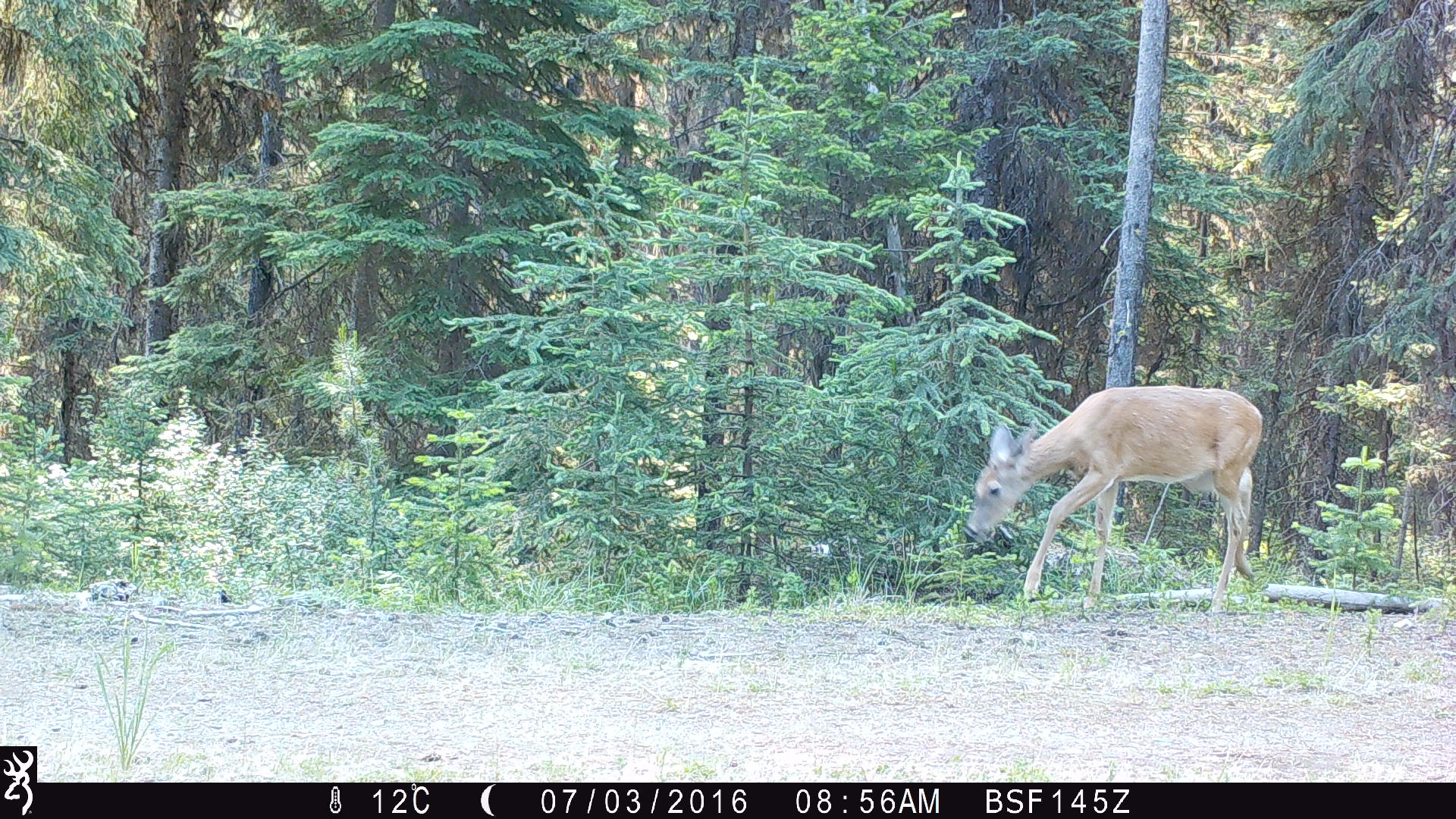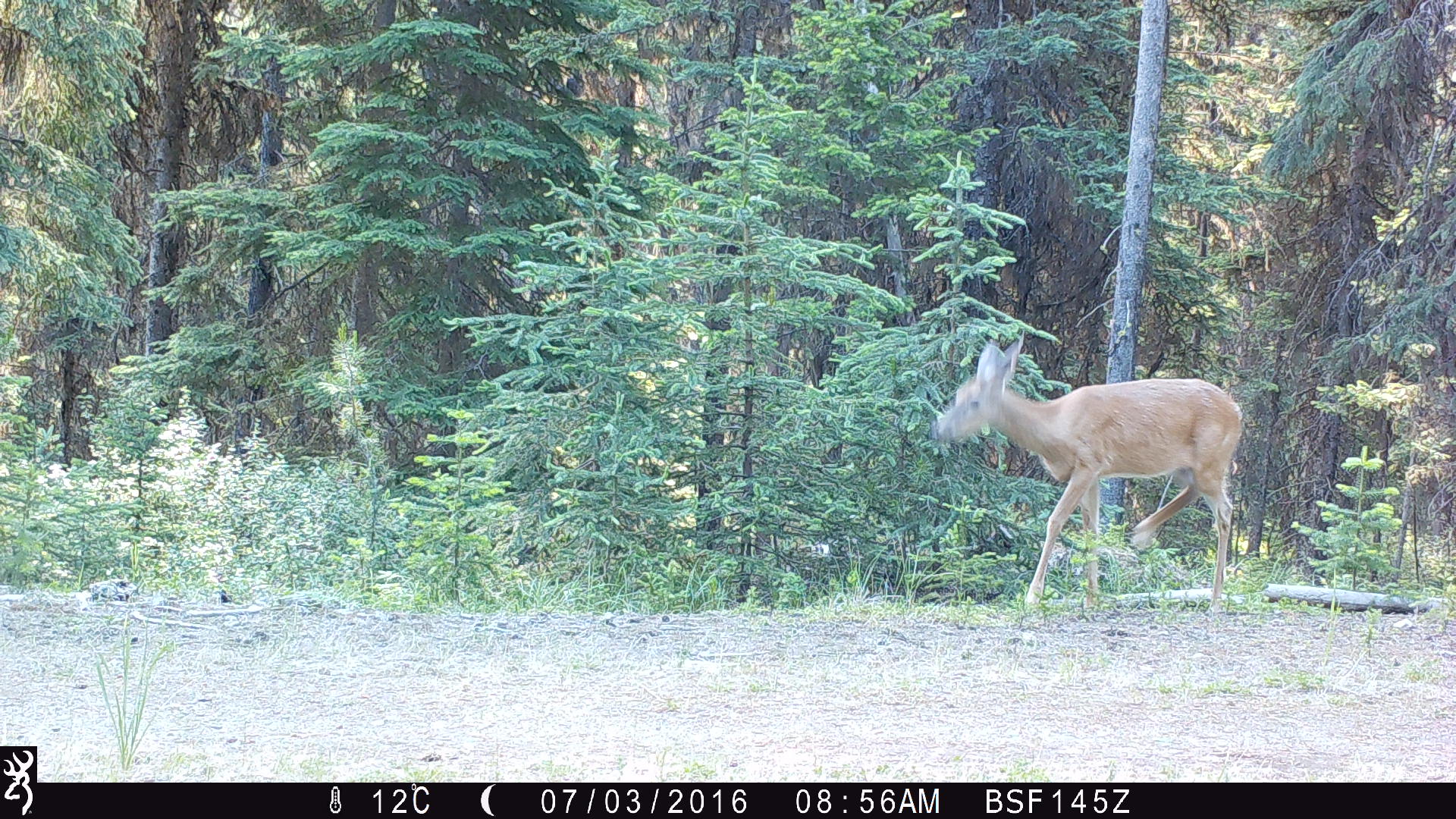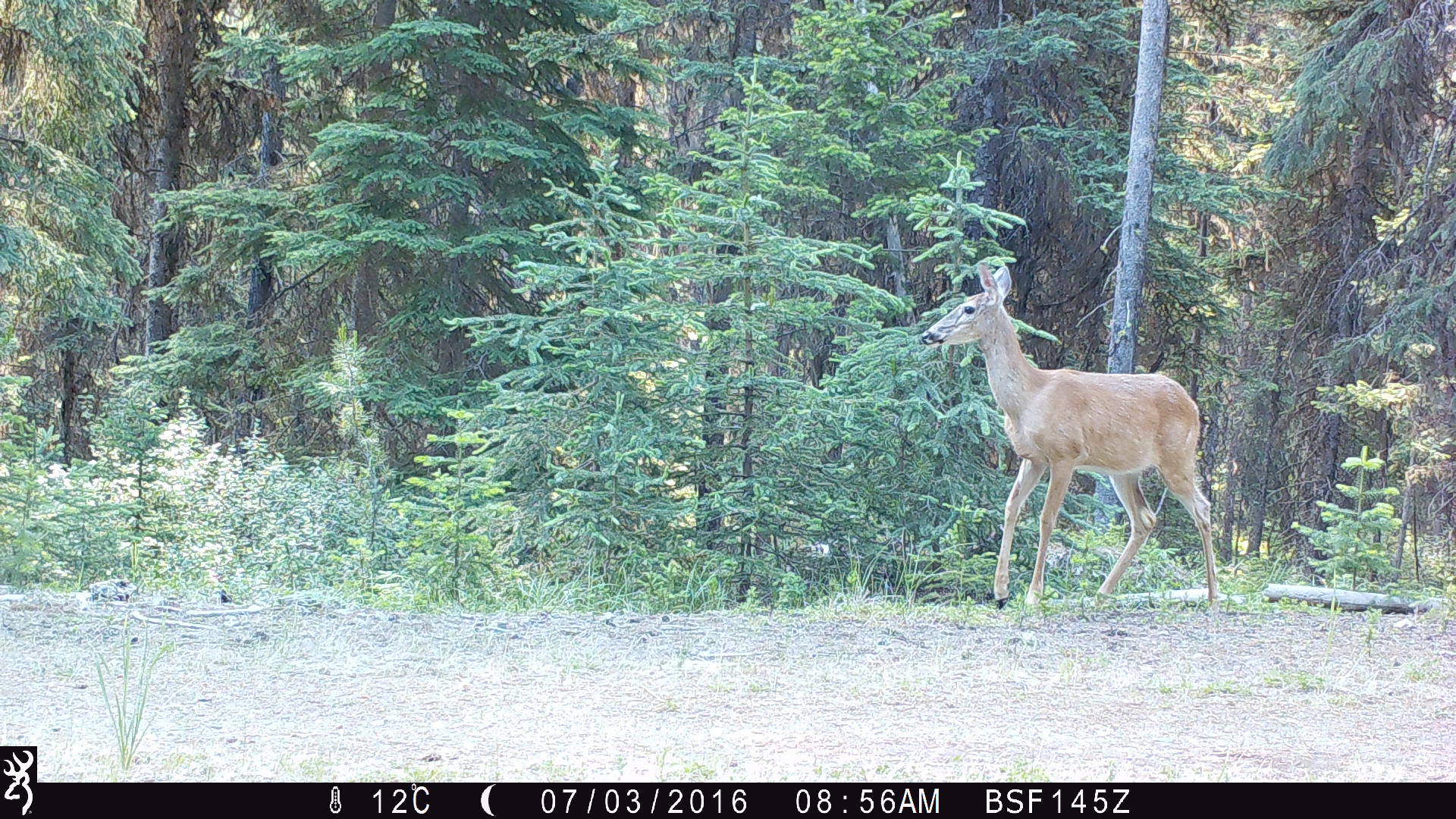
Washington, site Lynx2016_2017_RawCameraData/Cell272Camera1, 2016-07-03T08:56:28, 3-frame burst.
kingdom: Animalia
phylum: Chordata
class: Mammalia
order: Artiodactyla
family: Cervidae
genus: Odocoileus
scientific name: Odocoileus virginianus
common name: white-tailed deer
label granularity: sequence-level